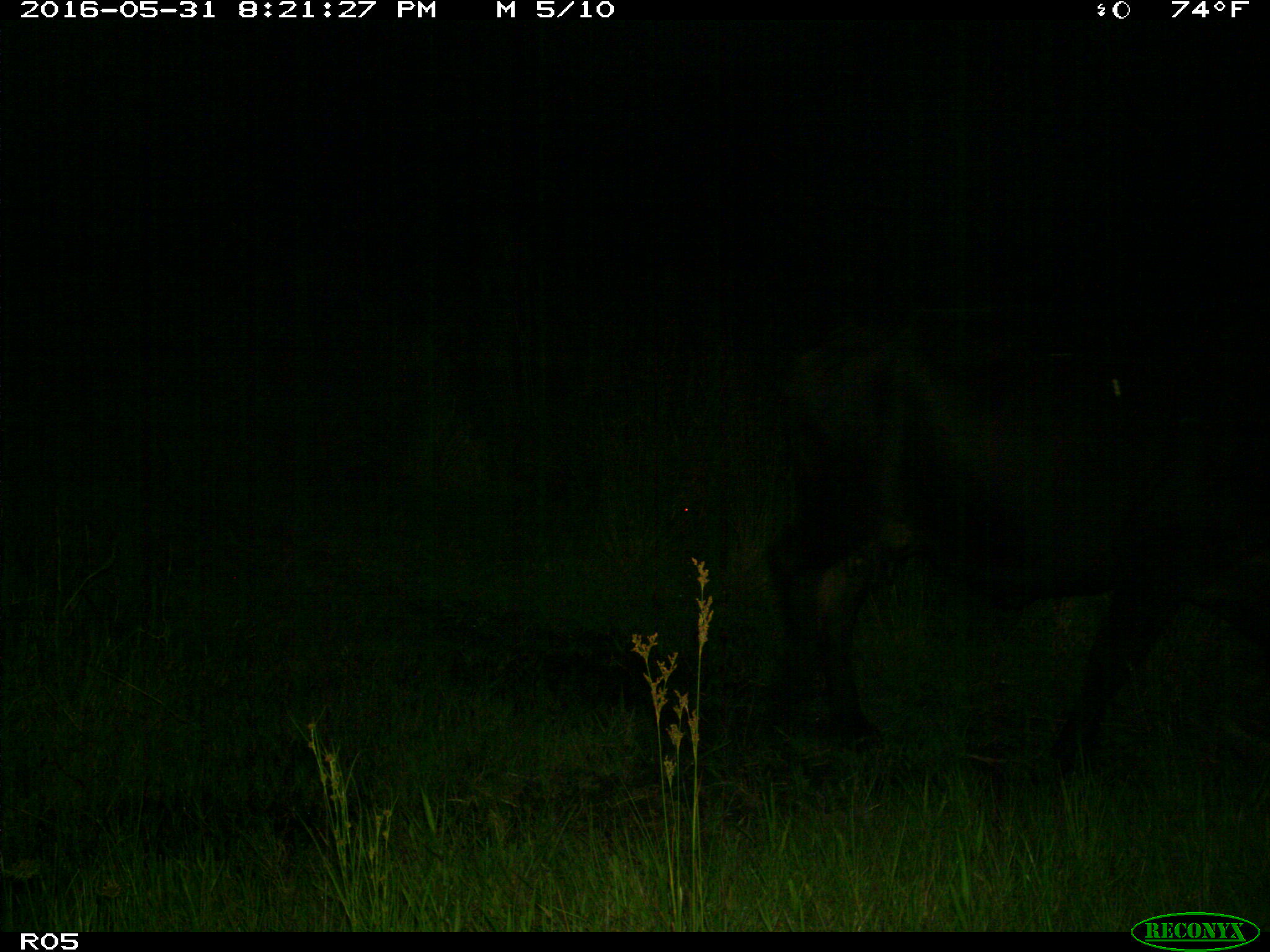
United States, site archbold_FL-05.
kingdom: Animalia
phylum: Chordata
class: Mammalia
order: Artiodactyla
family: Bovidae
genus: Bos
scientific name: Bos taurus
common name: domestic cow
Bos taurus (domestic cow).